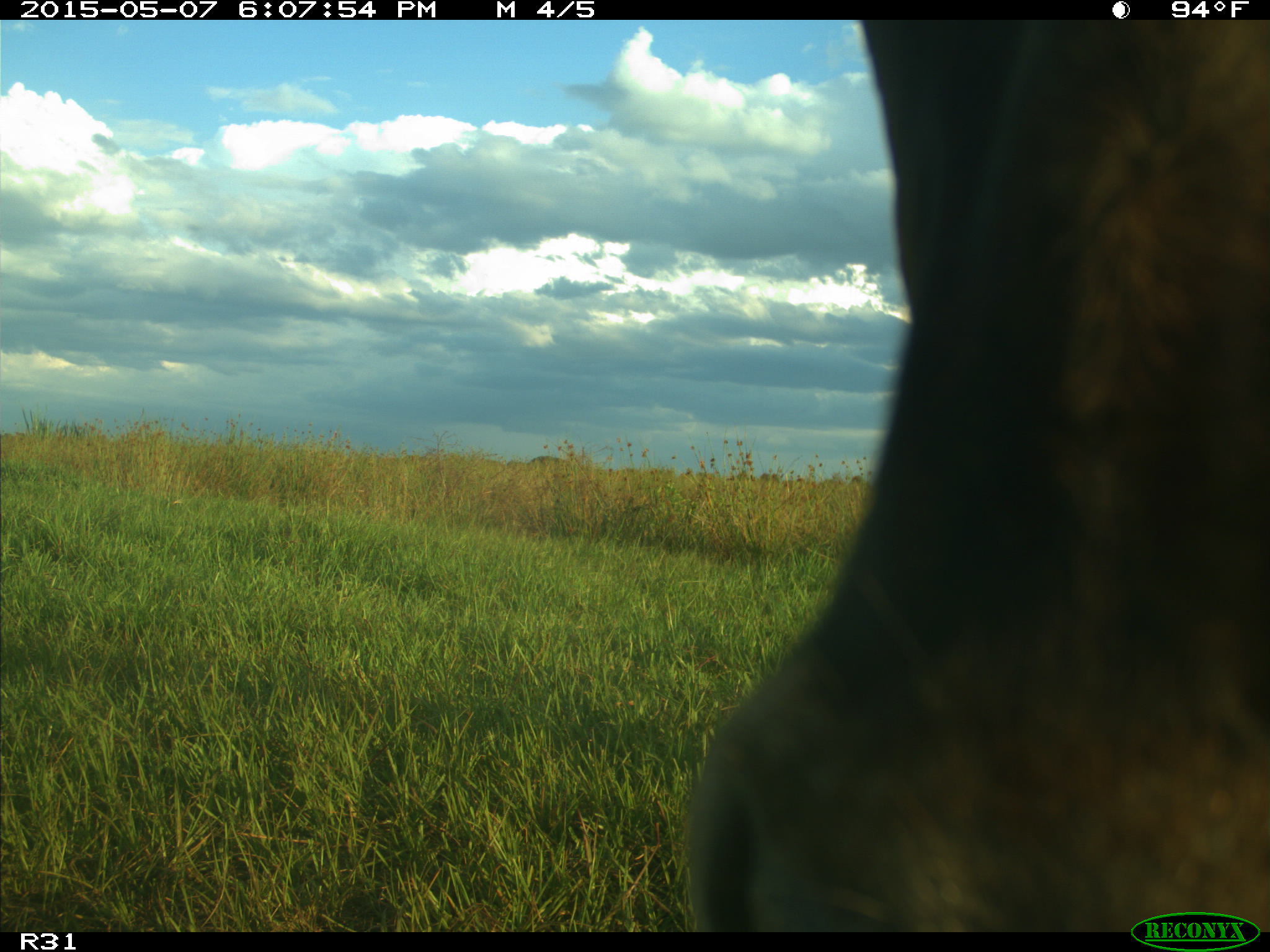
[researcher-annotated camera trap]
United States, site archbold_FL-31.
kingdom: Animalia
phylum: Chordata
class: Mammalia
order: Artiodactyla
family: Bovidae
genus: Bos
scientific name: Bos taurus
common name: domestic cow